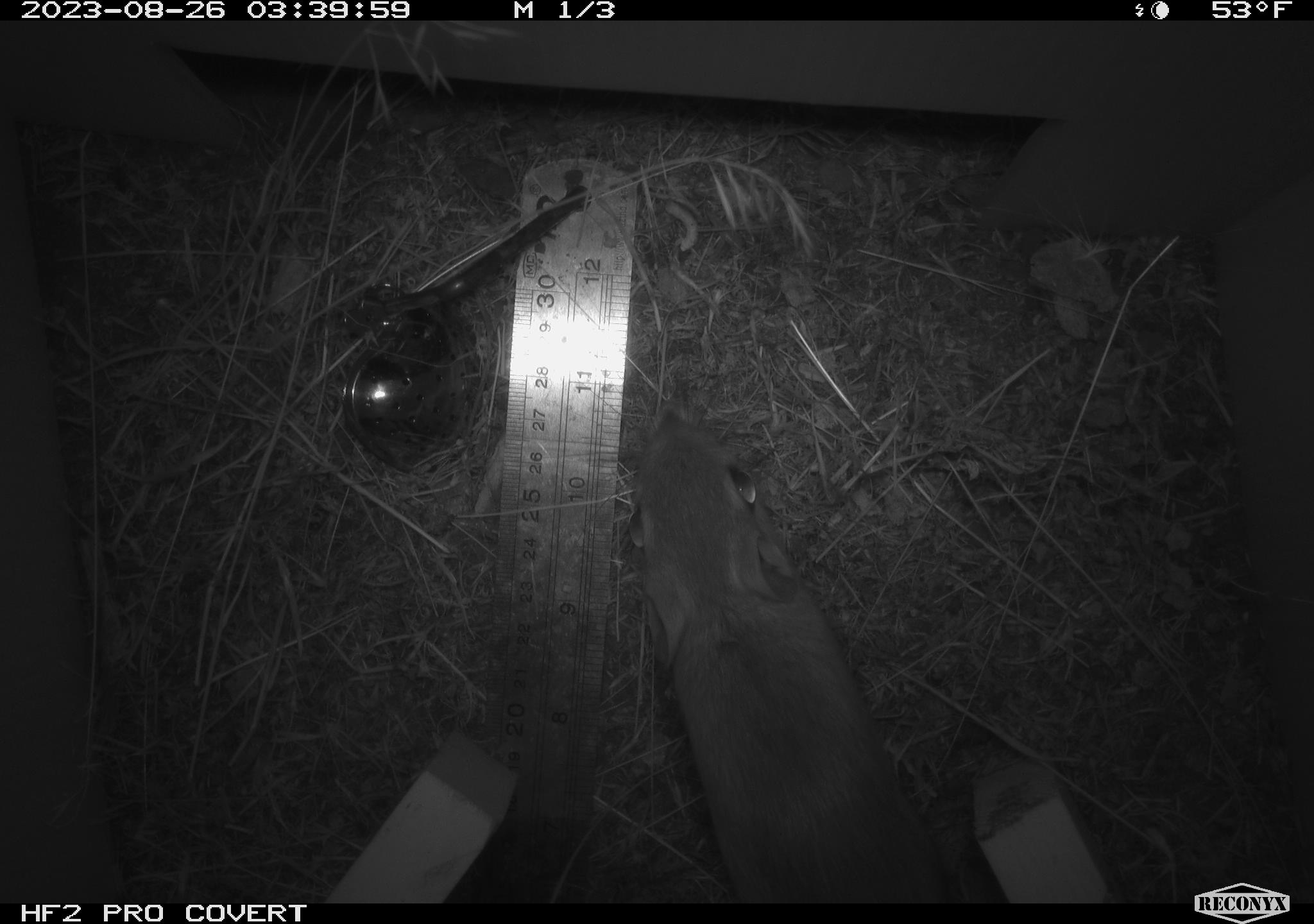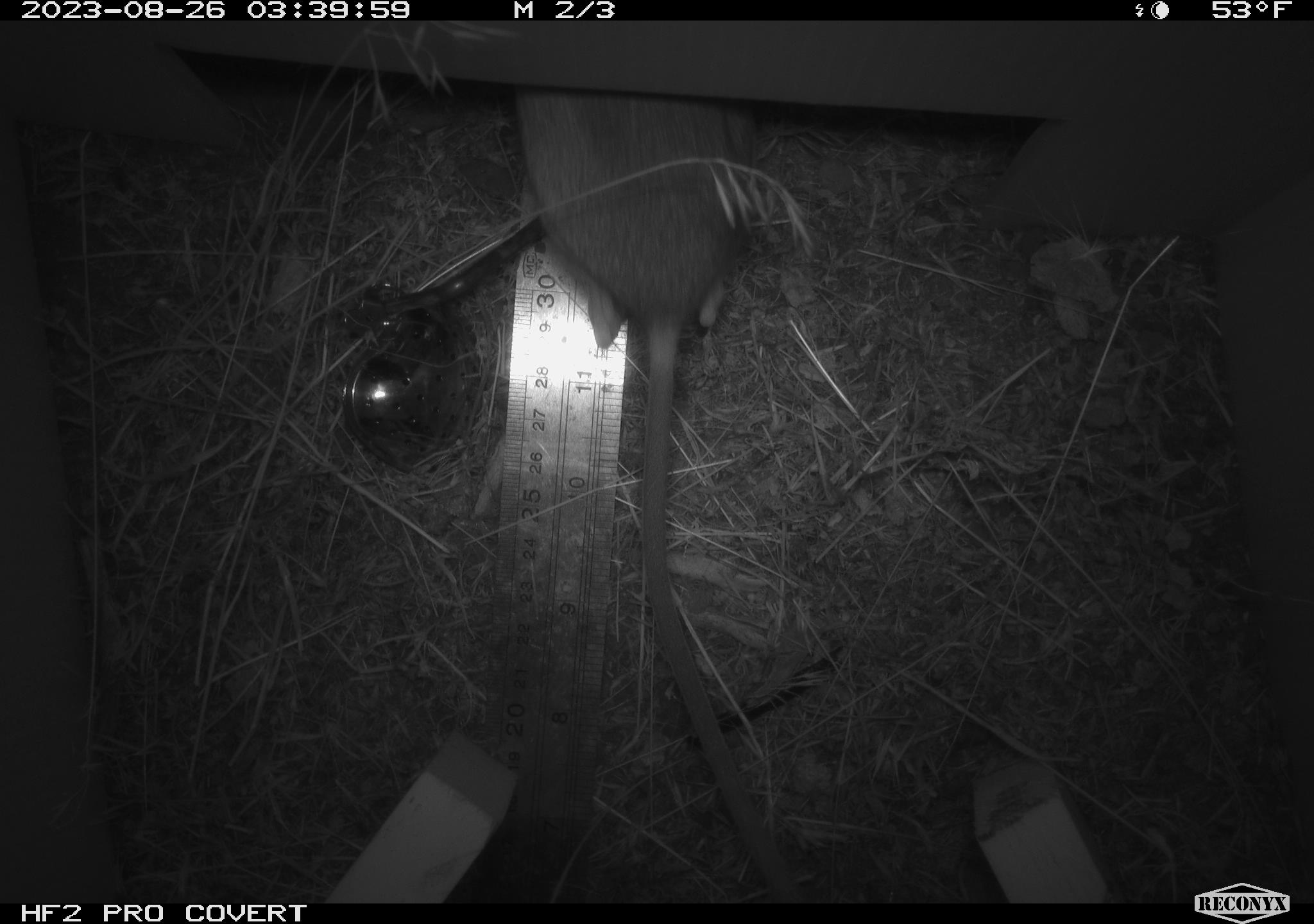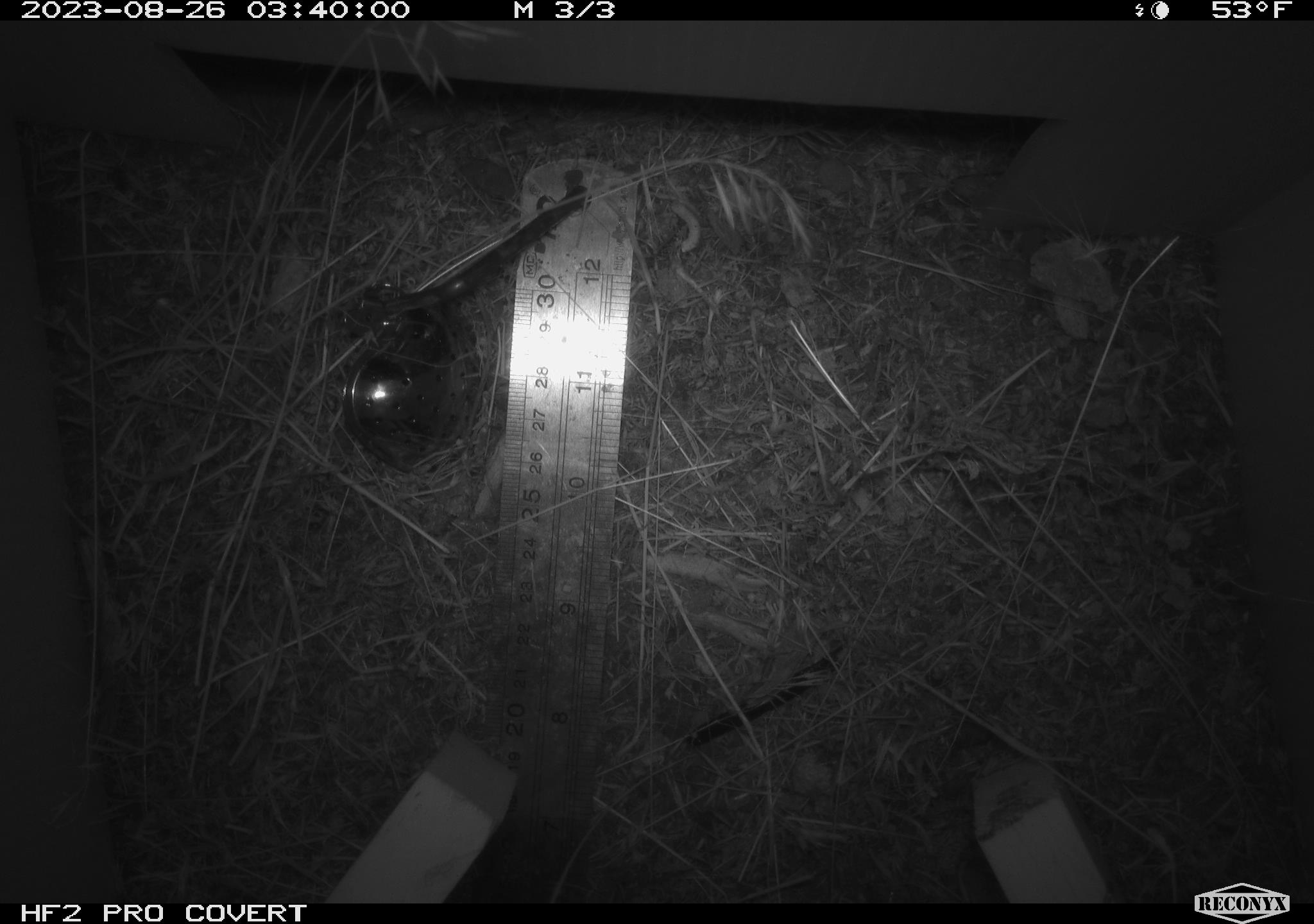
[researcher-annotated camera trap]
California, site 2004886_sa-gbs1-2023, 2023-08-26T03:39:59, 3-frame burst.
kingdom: Animalia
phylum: Chordata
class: Mammalia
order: Rodentia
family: Heteromyidae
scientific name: Heteromyidae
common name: kangaroo rats and pocket mice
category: heteromyidae family